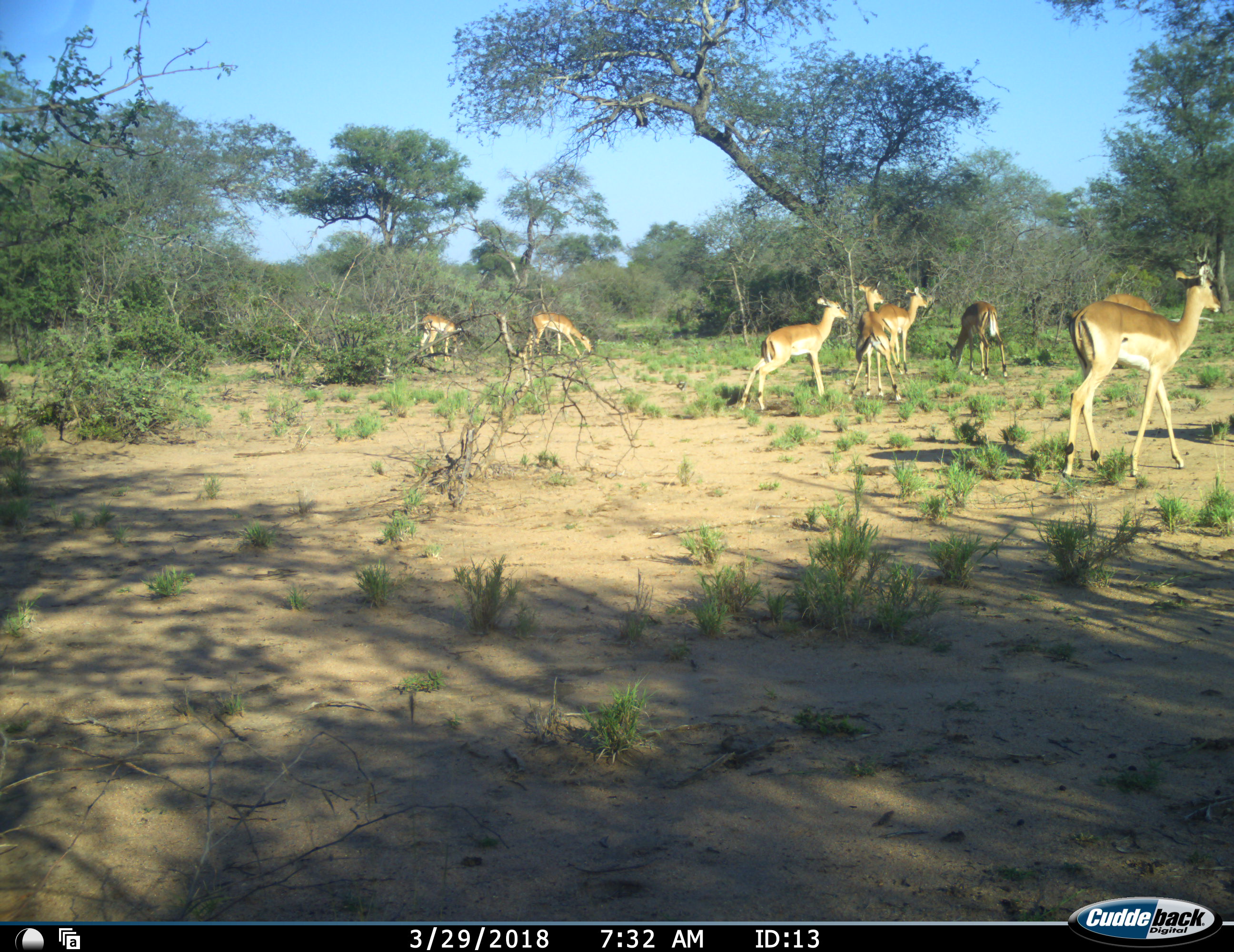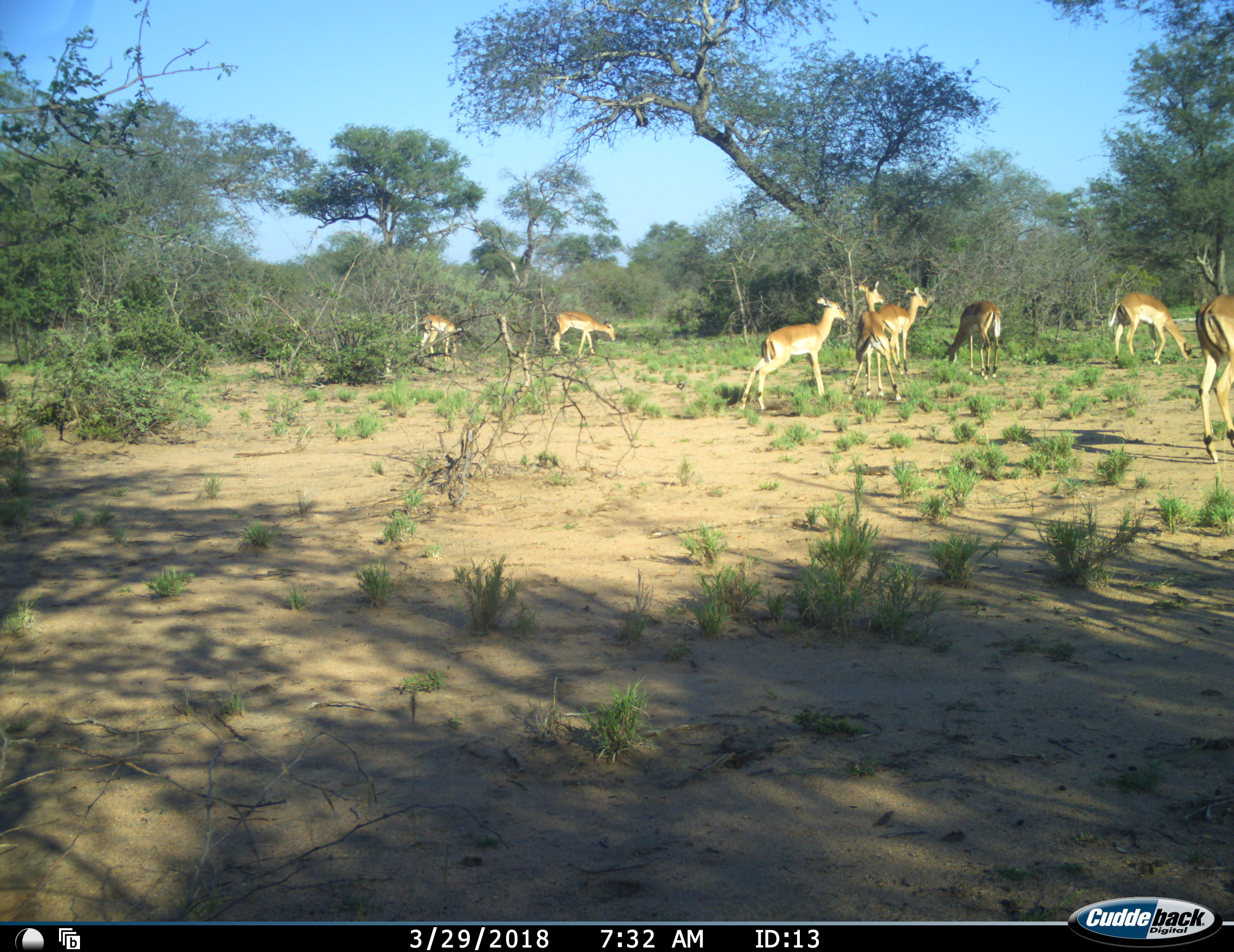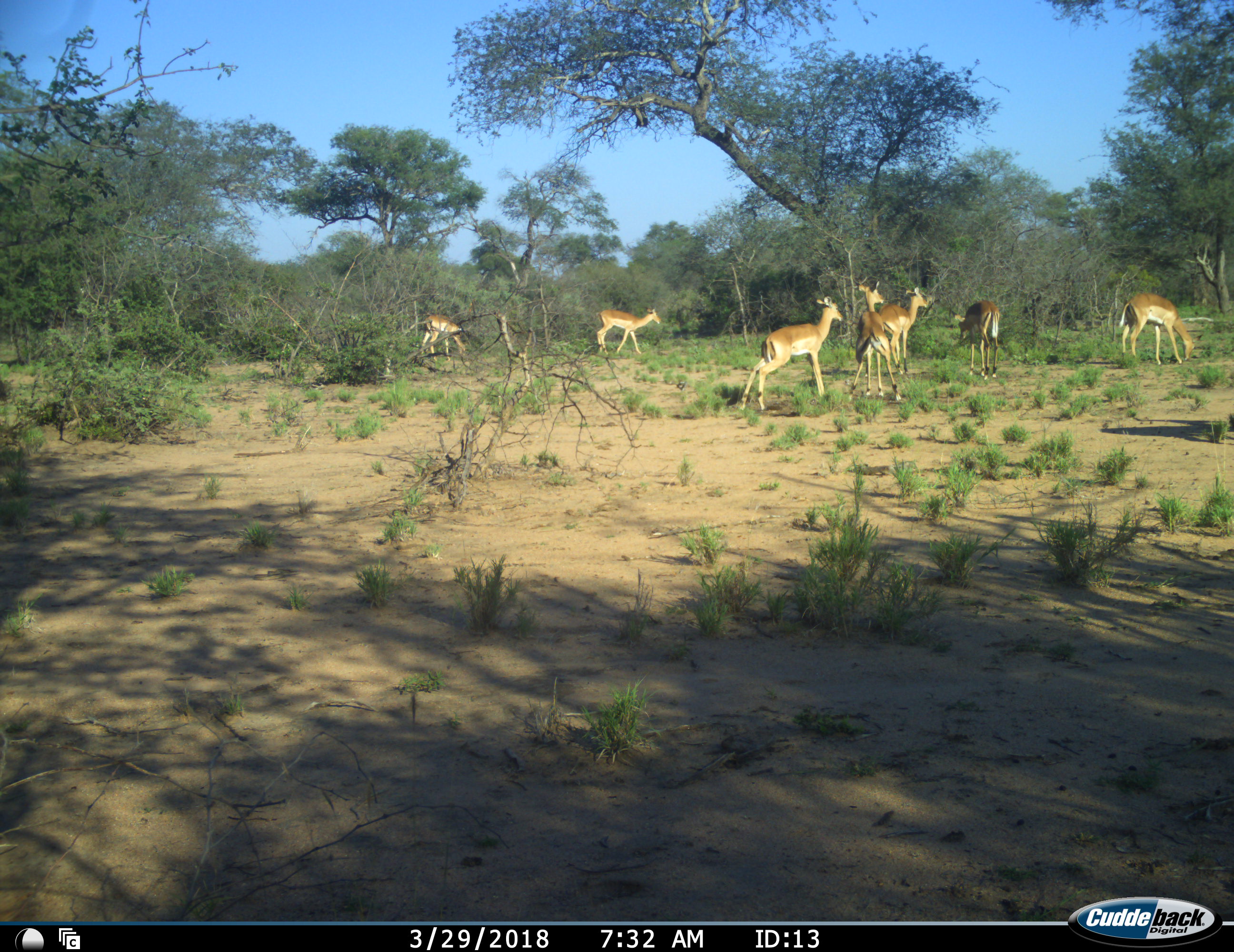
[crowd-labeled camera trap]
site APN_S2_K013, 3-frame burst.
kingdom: Animalia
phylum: Chordata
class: Mammalia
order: Artiodactyla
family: Bovidae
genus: Aepyceros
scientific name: Aepyceros melampus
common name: impala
Impala (Aepyceros melampus), count 8. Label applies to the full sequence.